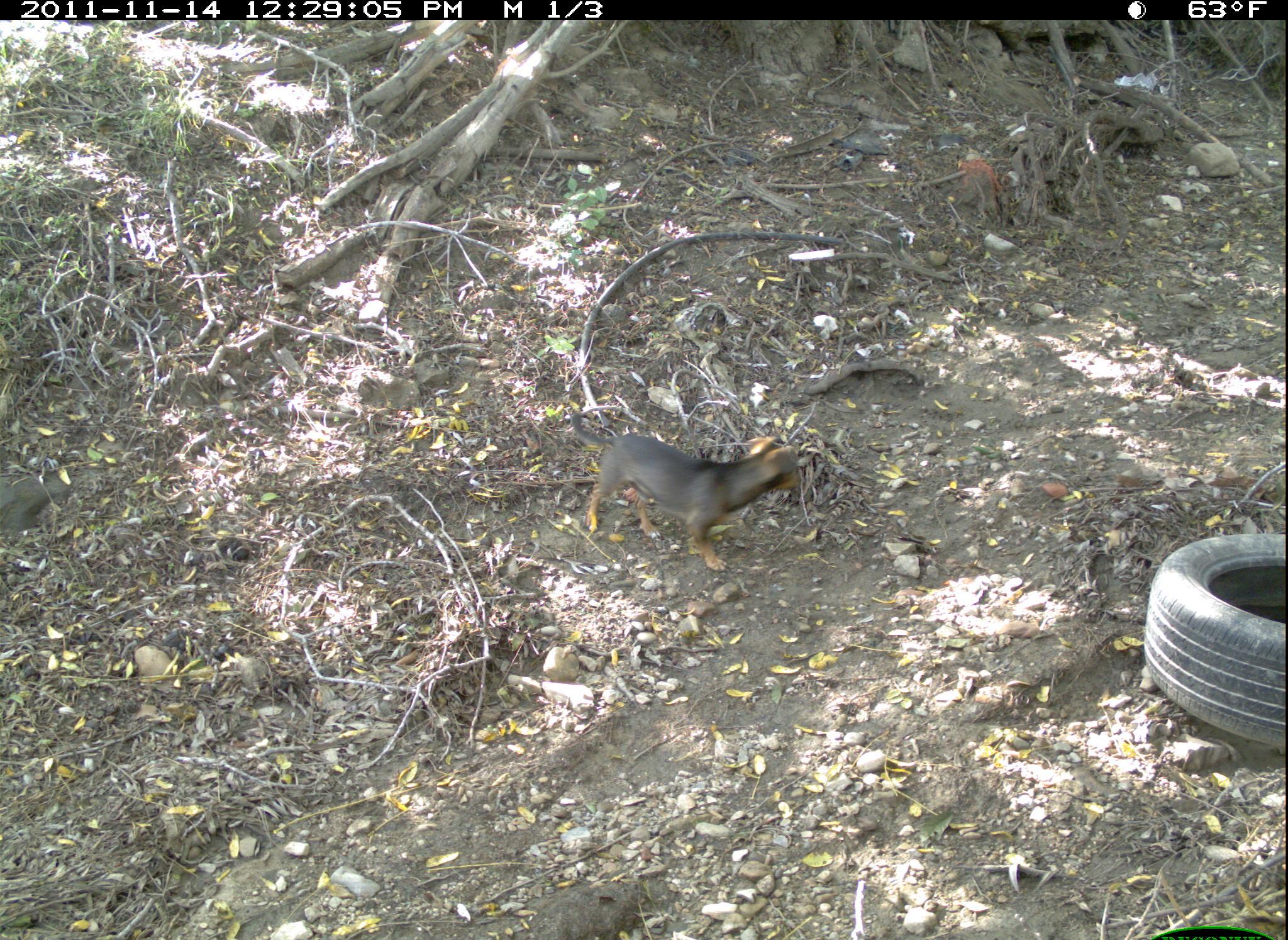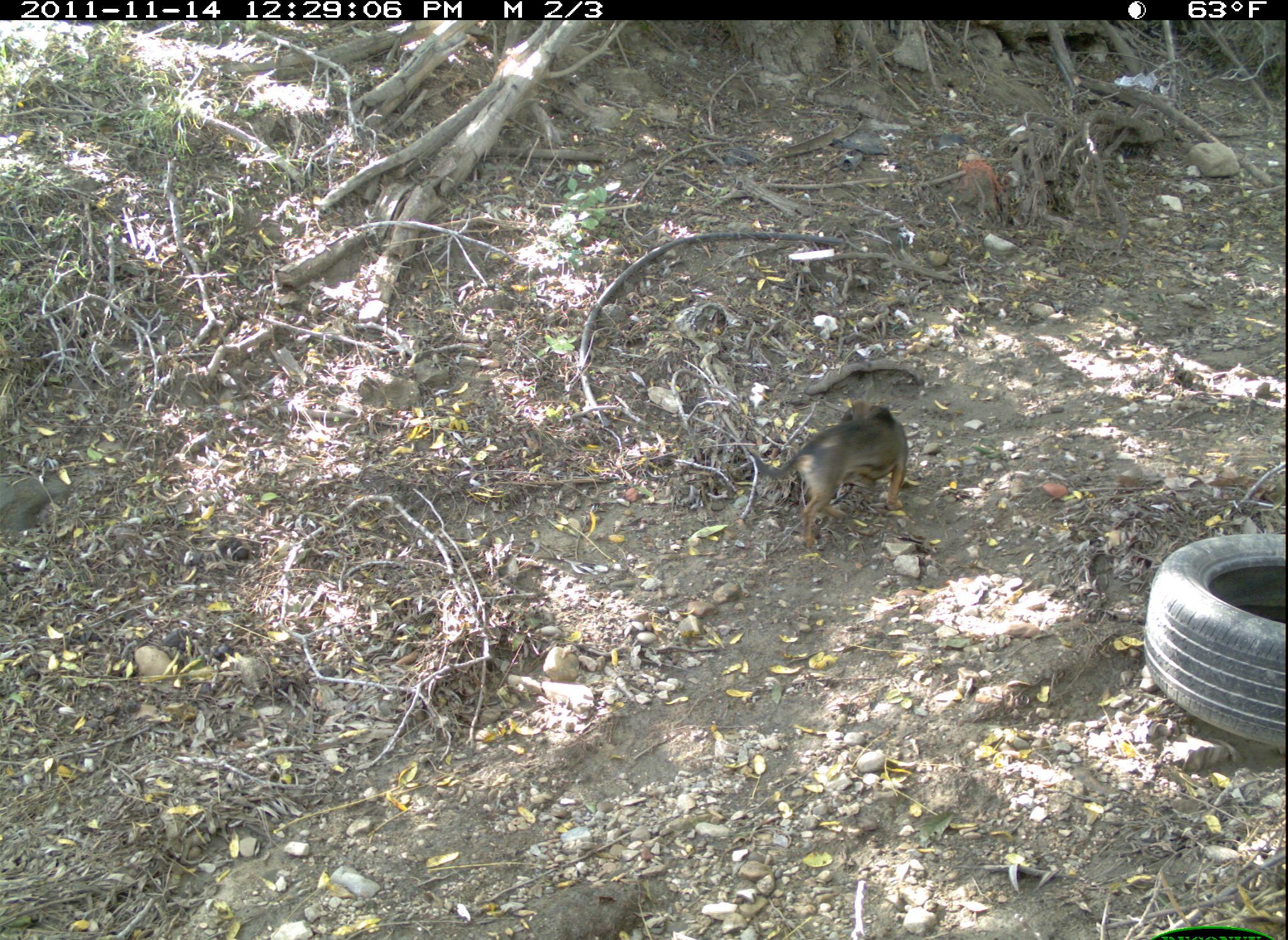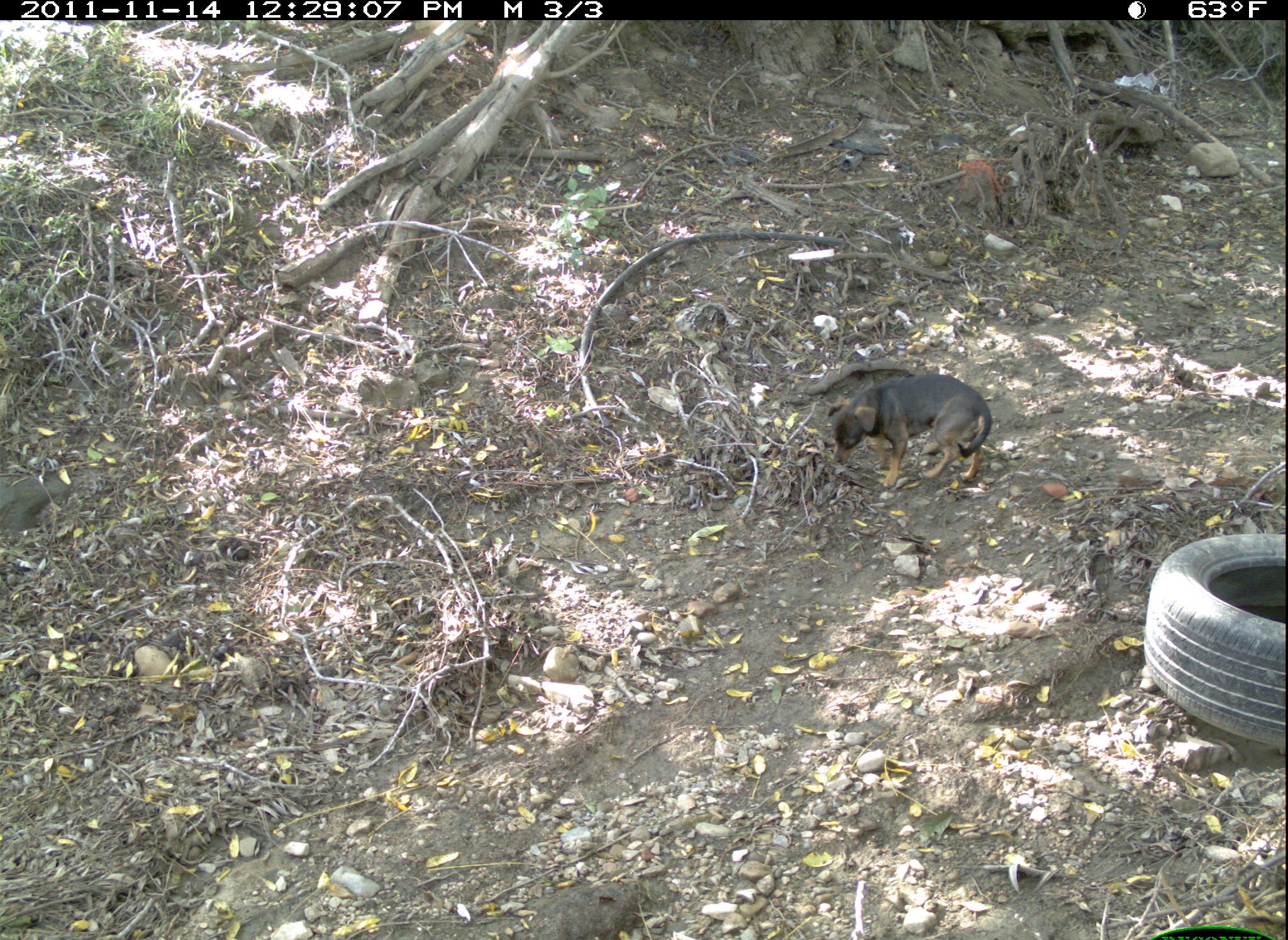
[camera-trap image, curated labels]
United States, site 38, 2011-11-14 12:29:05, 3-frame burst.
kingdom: Animalia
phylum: Chordata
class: Mammalia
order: Carnivora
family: Canidae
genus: Canis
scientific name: Canis familiaris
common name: domestic dog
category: dog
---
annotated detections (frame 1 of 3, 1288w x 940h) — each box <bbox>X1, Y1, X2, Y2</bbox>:
dog: <bbox>568, 408, 805, 573</bbox>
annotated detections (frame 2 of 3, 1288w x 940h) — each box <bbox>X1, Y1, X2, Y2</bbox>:
dog: <bbox>752, 399, 921, 546</bbox>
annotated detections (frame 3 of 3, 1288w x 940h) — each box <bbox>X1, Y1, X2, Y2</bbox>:
dog: <bbox>829, 370, 995, 512</bbox>